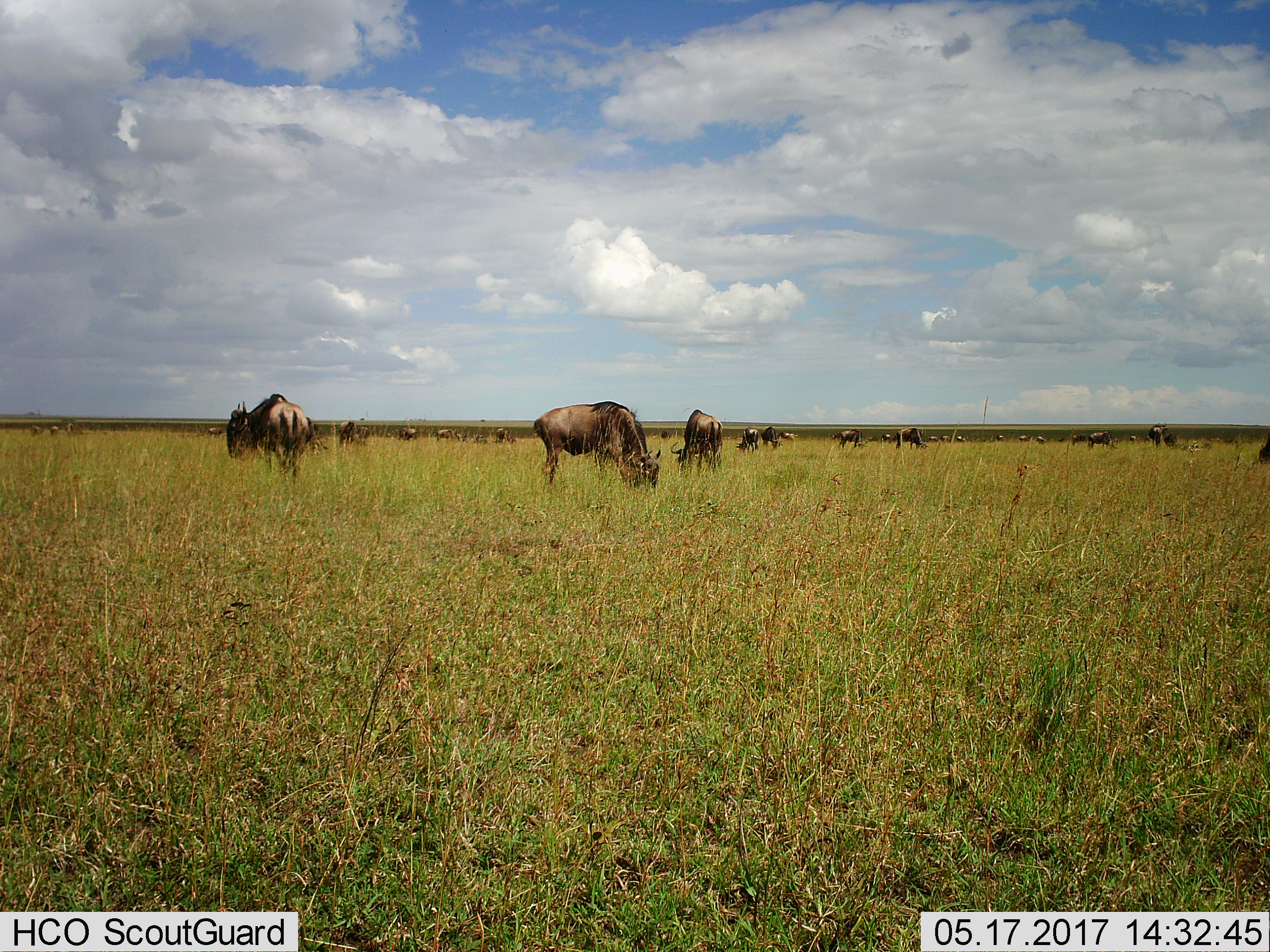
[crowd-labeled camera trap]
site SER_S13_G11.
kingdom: Animalia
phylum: Chordata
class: Mammalia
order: Artiodactyla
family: Bovidae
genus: Connochaetes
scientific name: Connochaetes taurinus taurinus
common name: blue wildebeest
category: wildebeestblue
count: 11-50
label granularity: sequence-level